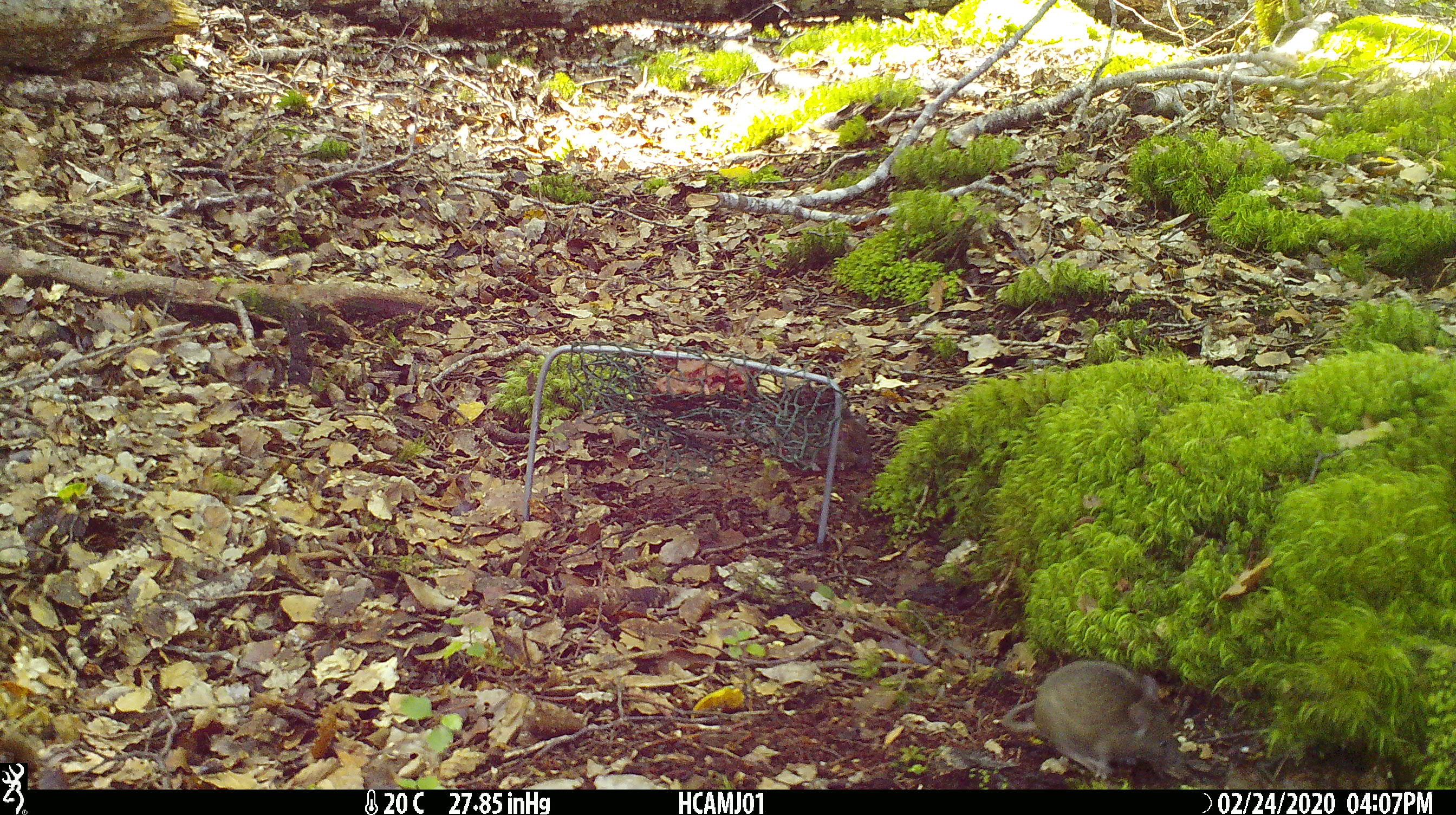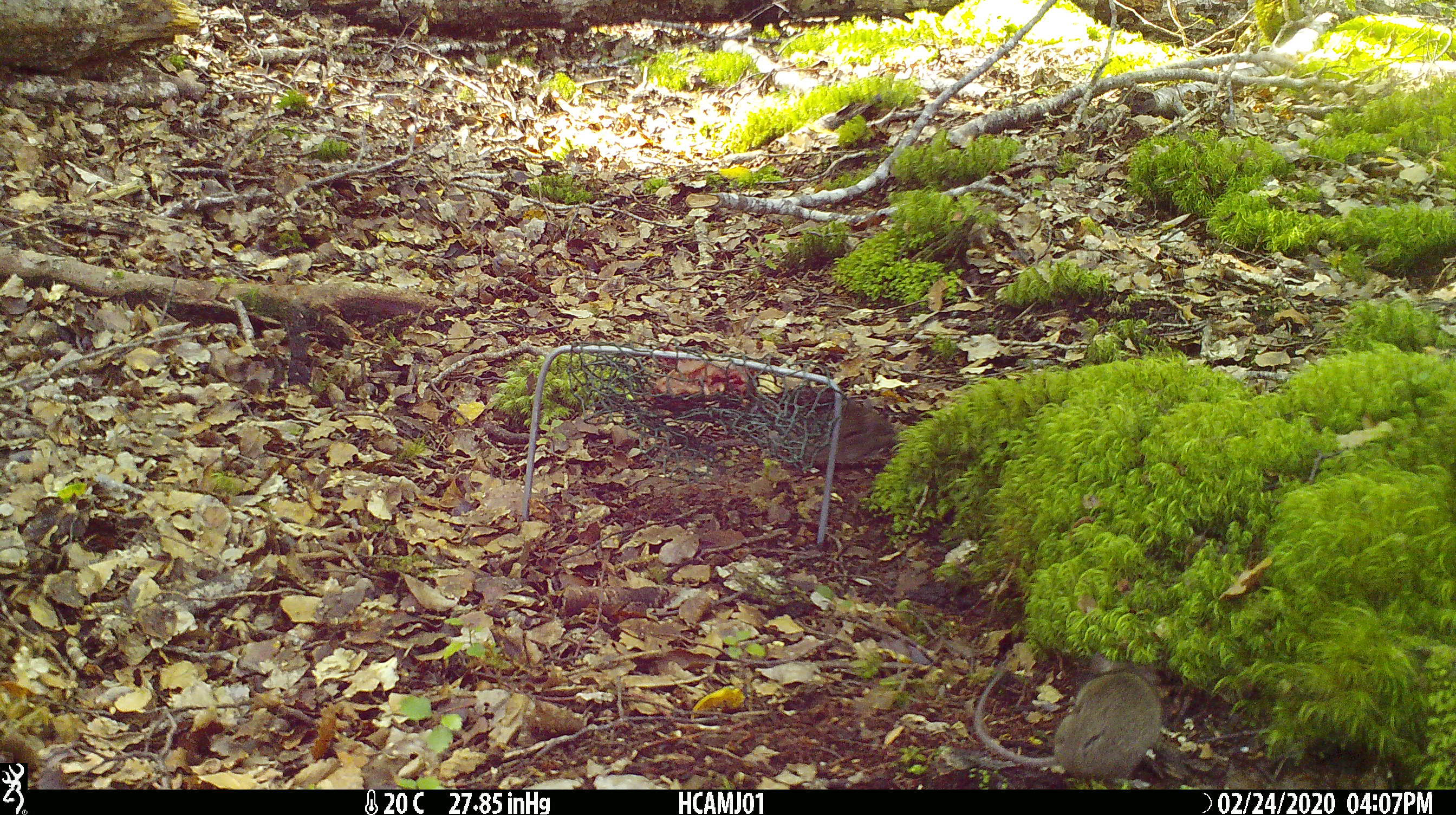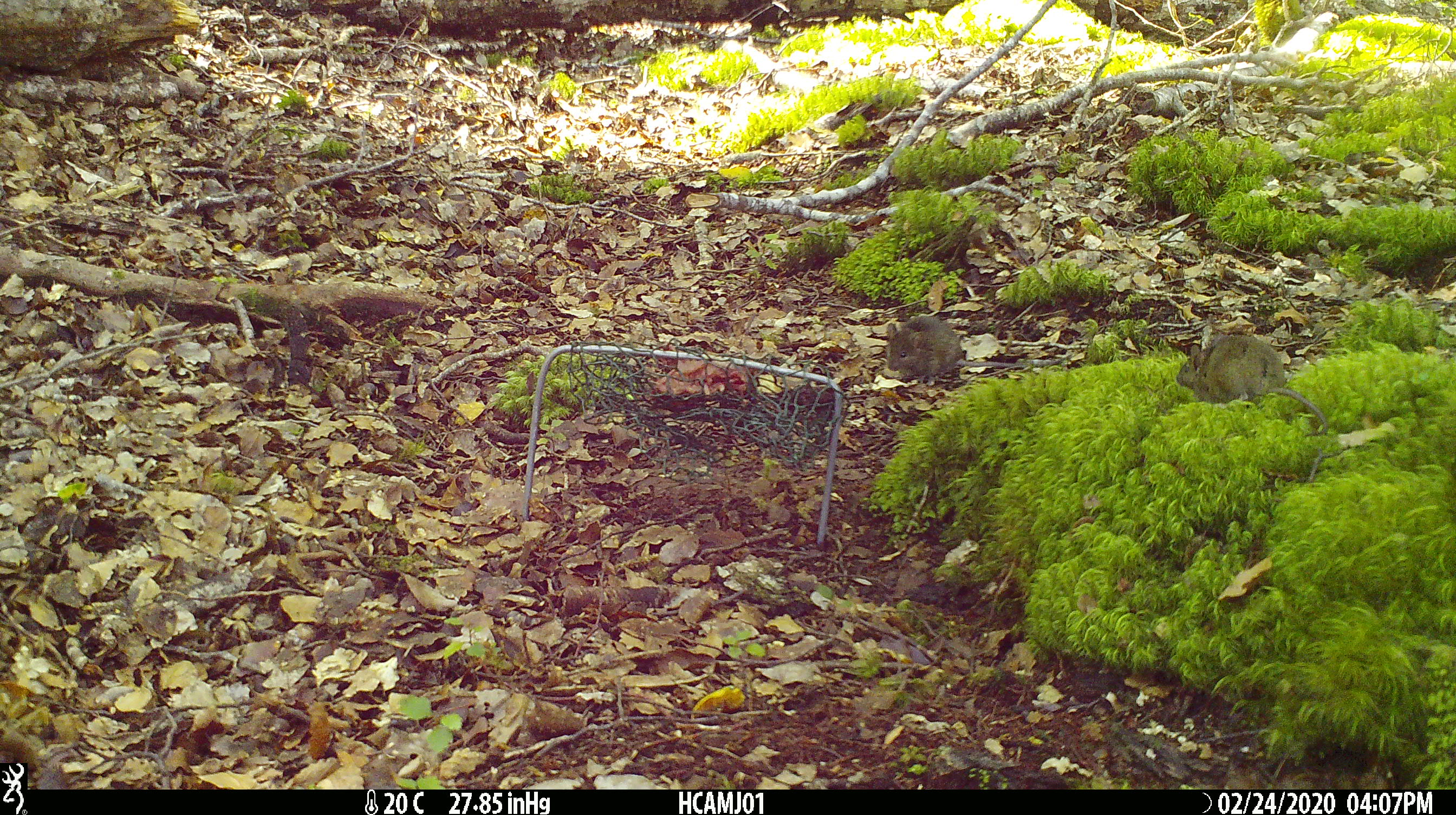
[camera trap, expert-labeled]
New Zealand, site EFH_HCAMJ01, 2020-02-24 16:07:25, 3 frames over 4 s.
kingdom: Animalia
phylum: Chordata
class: Mammalia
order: Rodentia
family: Muridae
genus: Mus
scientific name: Mus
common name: mouse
Mouse (Mus).